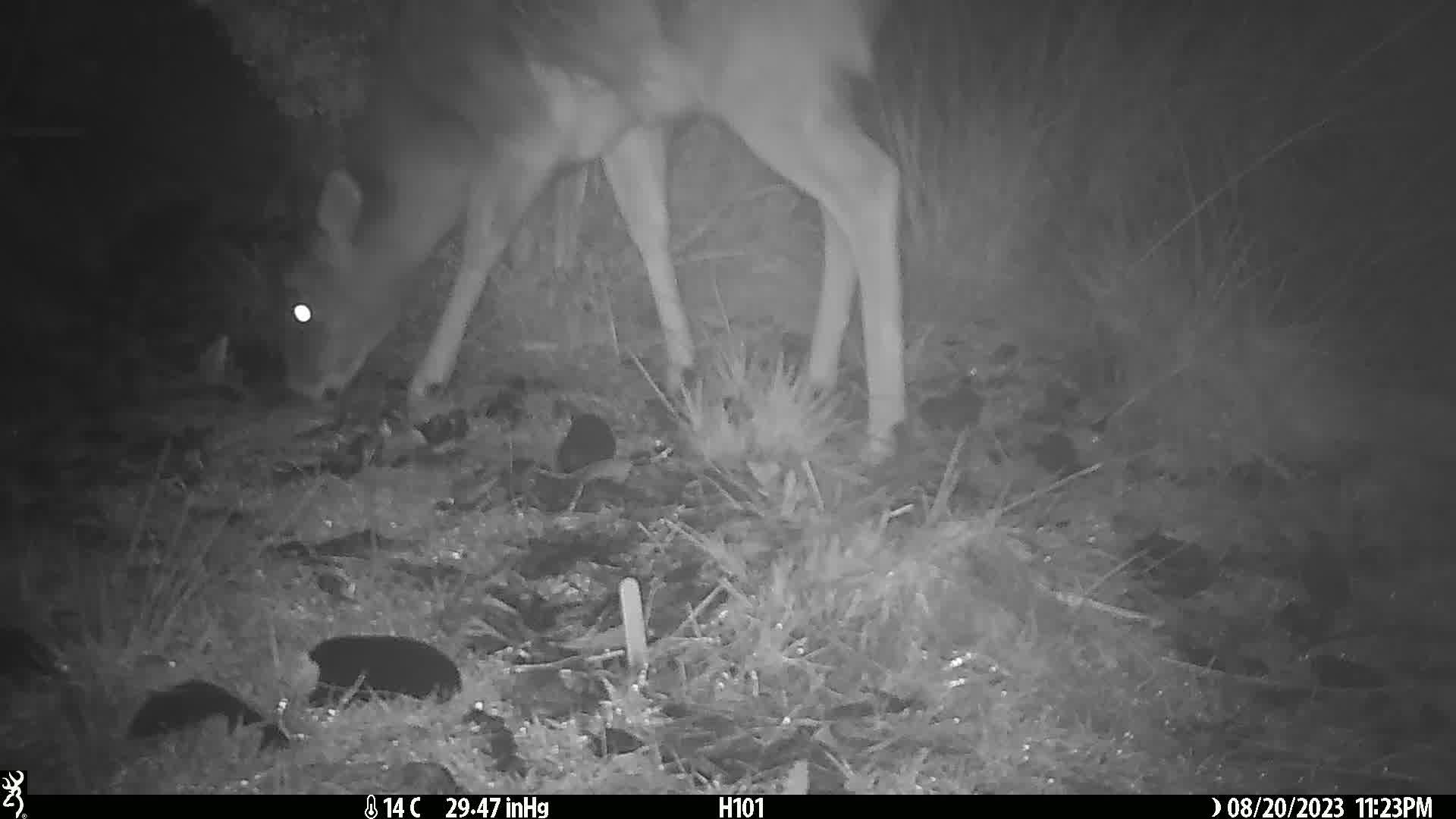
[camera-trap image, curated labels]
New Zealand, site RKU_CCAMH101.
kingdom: Animalia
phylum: Chordata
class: Mammalia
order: Artiodactyla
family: Cervidae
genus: Odocoileus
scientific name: Odocoileus virginianus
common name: white-tailed deer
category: white tailed deer